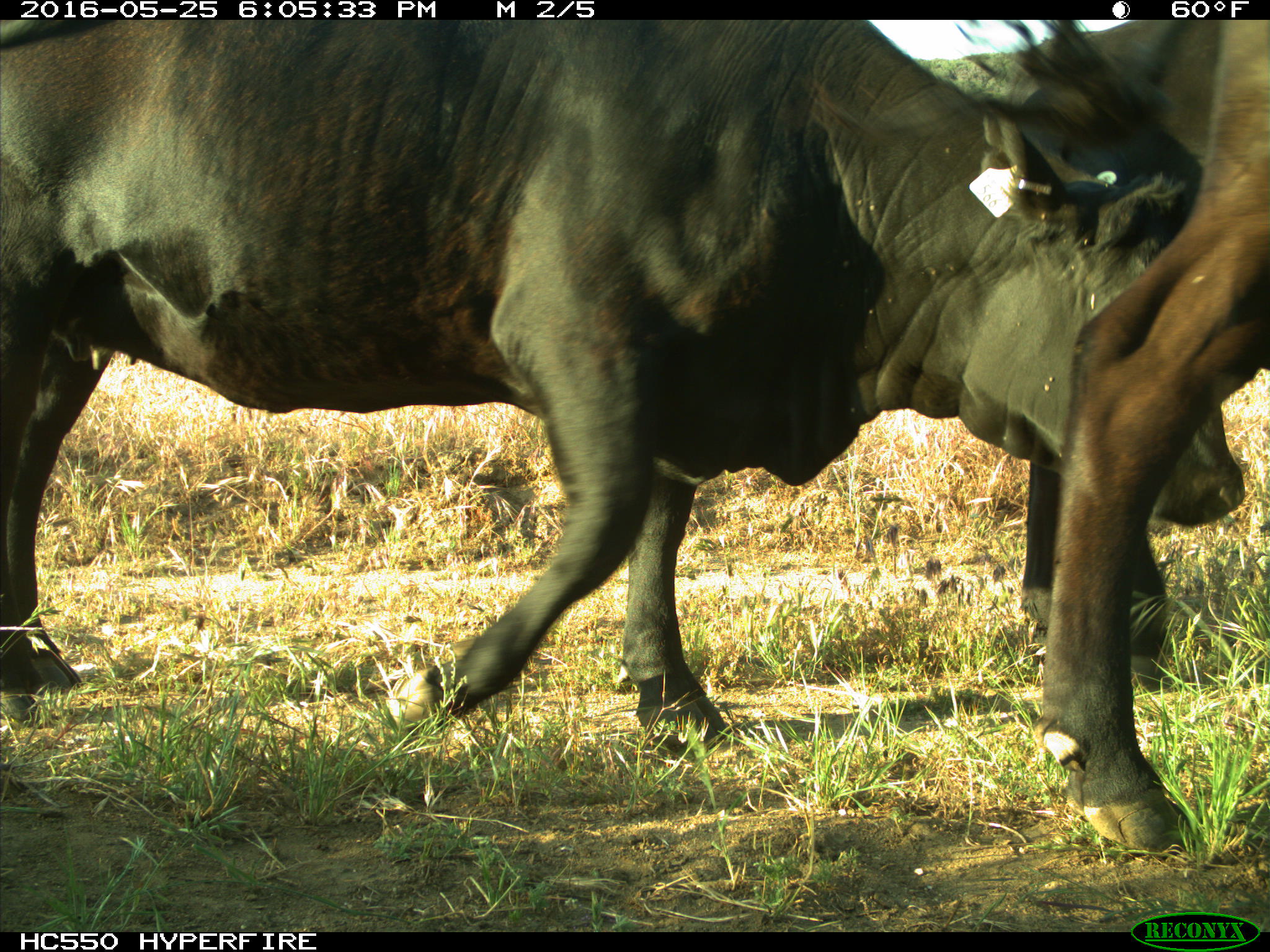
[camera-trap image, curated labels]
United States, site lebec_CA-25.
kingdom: Animalia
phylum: Chordata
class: Mammalia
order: Artiodactyla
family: Bovidae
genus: Bos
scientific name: Bos taurus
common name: domestic cow